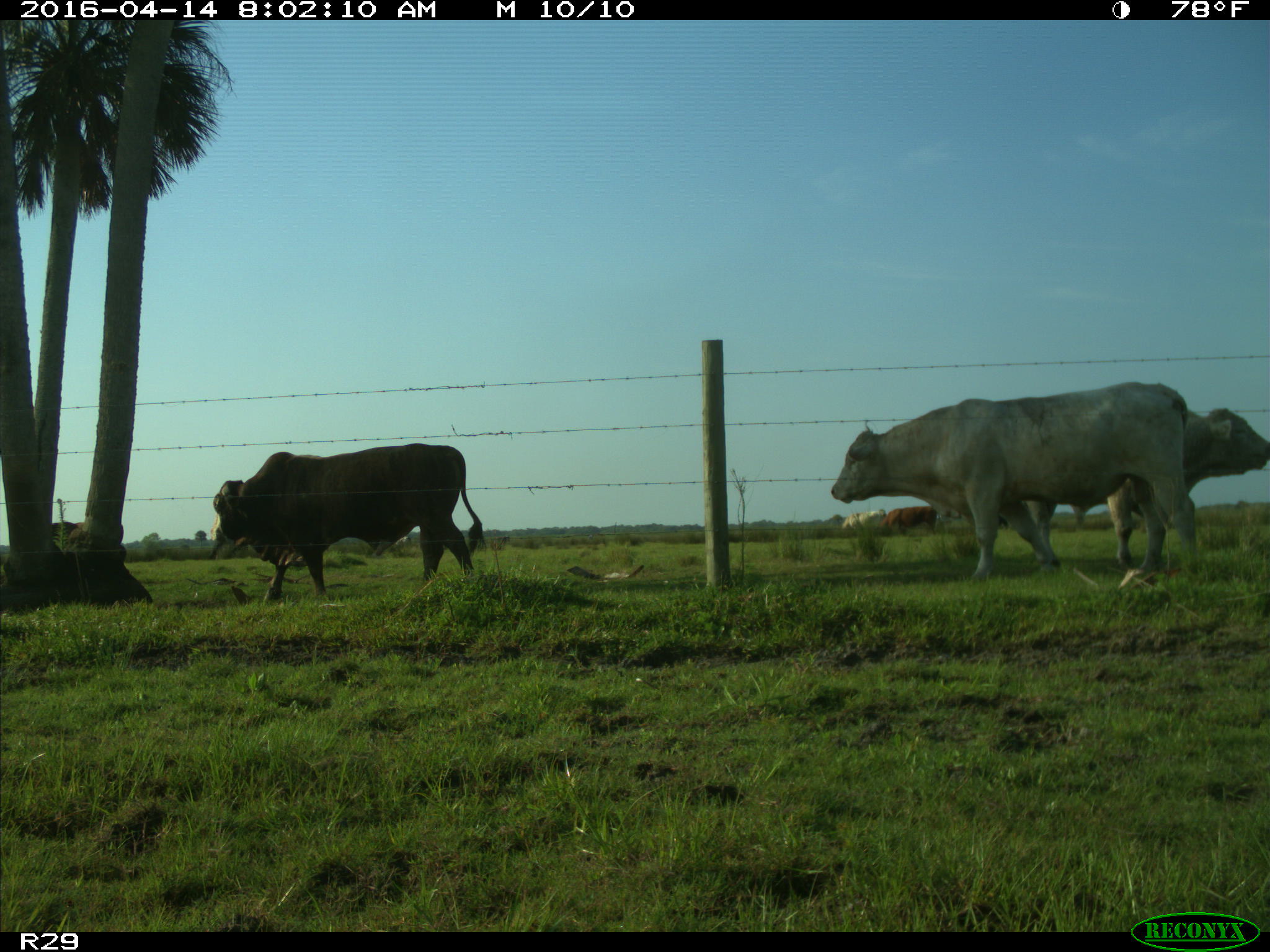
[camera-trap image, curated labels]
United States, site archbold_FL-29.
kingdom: Animalia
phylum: Chordata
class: Mammalia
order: Artiodactyla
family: Bovidae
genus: Bos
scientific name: Bos taurus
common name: domestic cow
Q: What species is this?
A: Bos taurus (domestic cow).